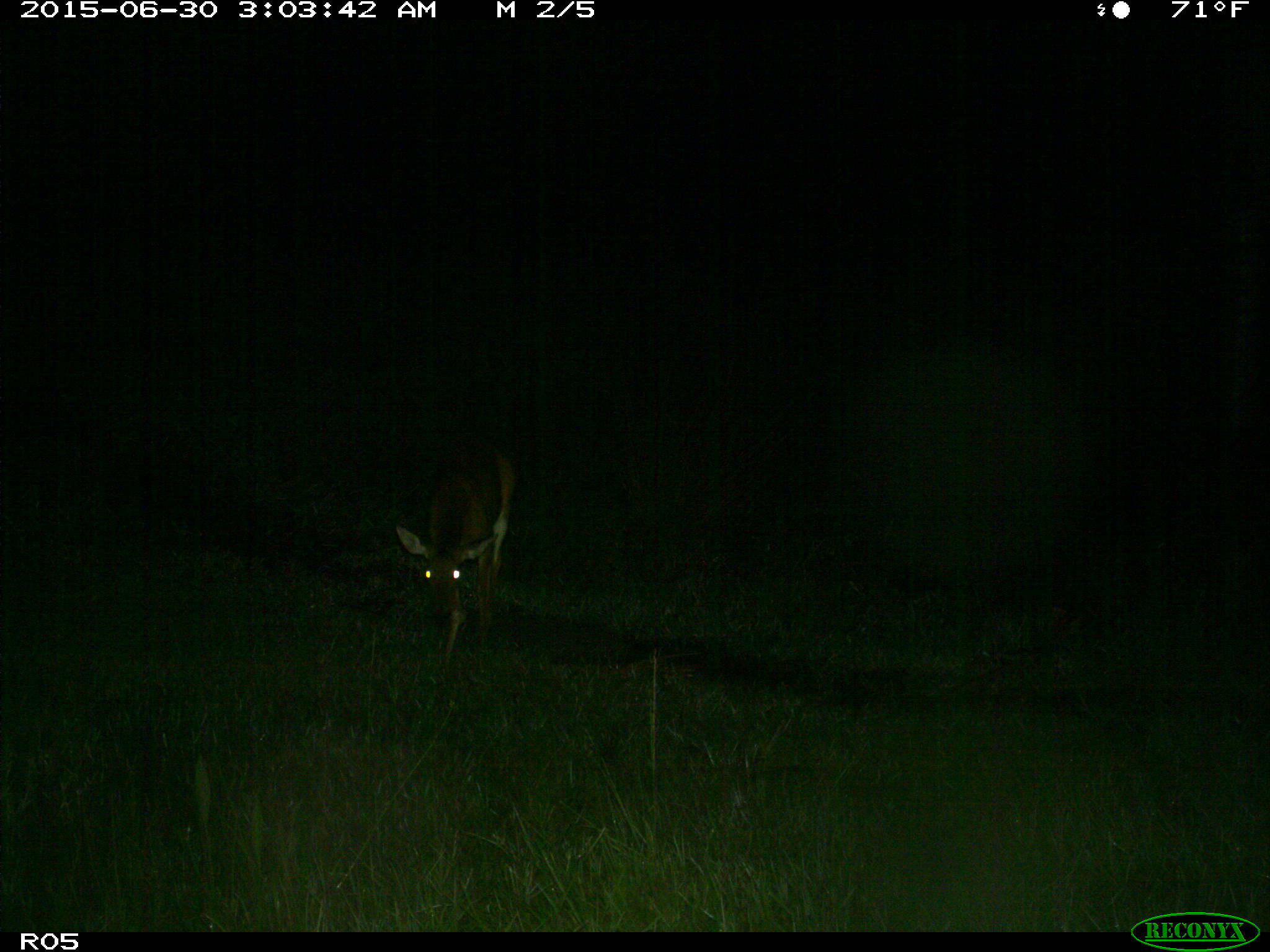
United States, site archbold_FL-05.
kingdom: Animalia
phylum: Chordata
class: Mammalia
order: Artiodactyla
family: Cervidae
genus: Odocoileus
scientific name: Odocoileus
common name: deer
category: unidentified deer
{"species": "unidentified deer (deer) (Odocoileus)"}